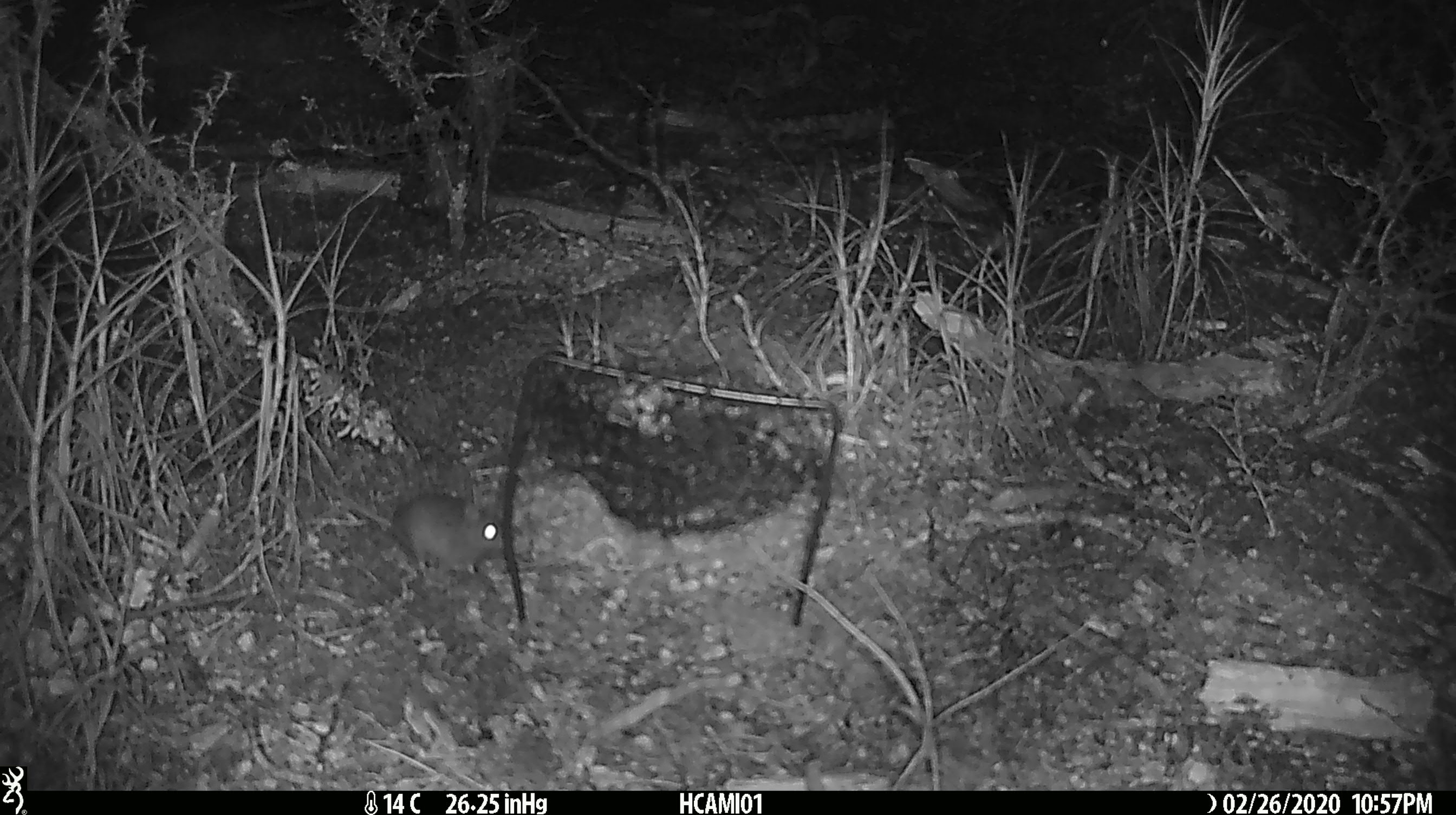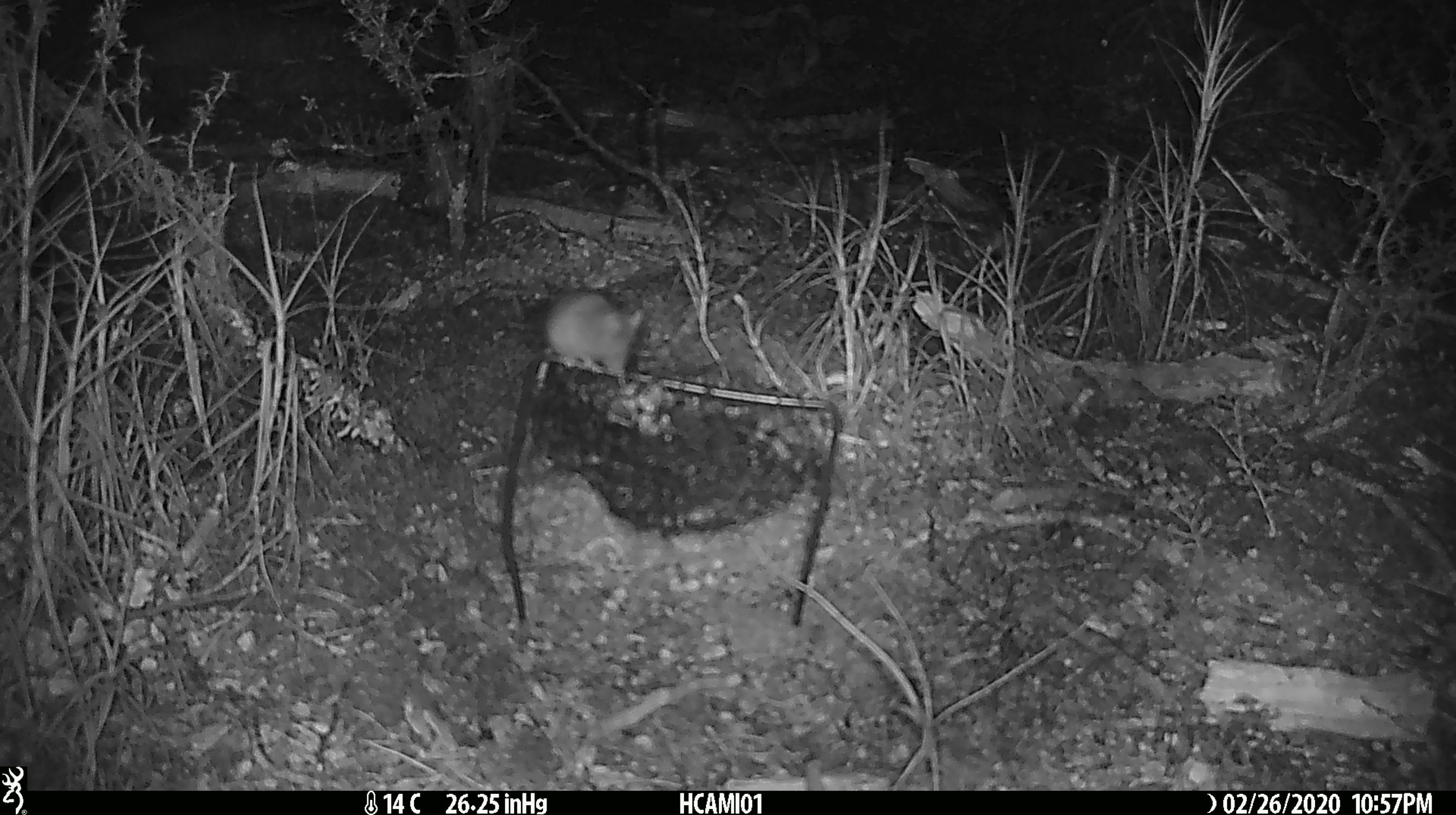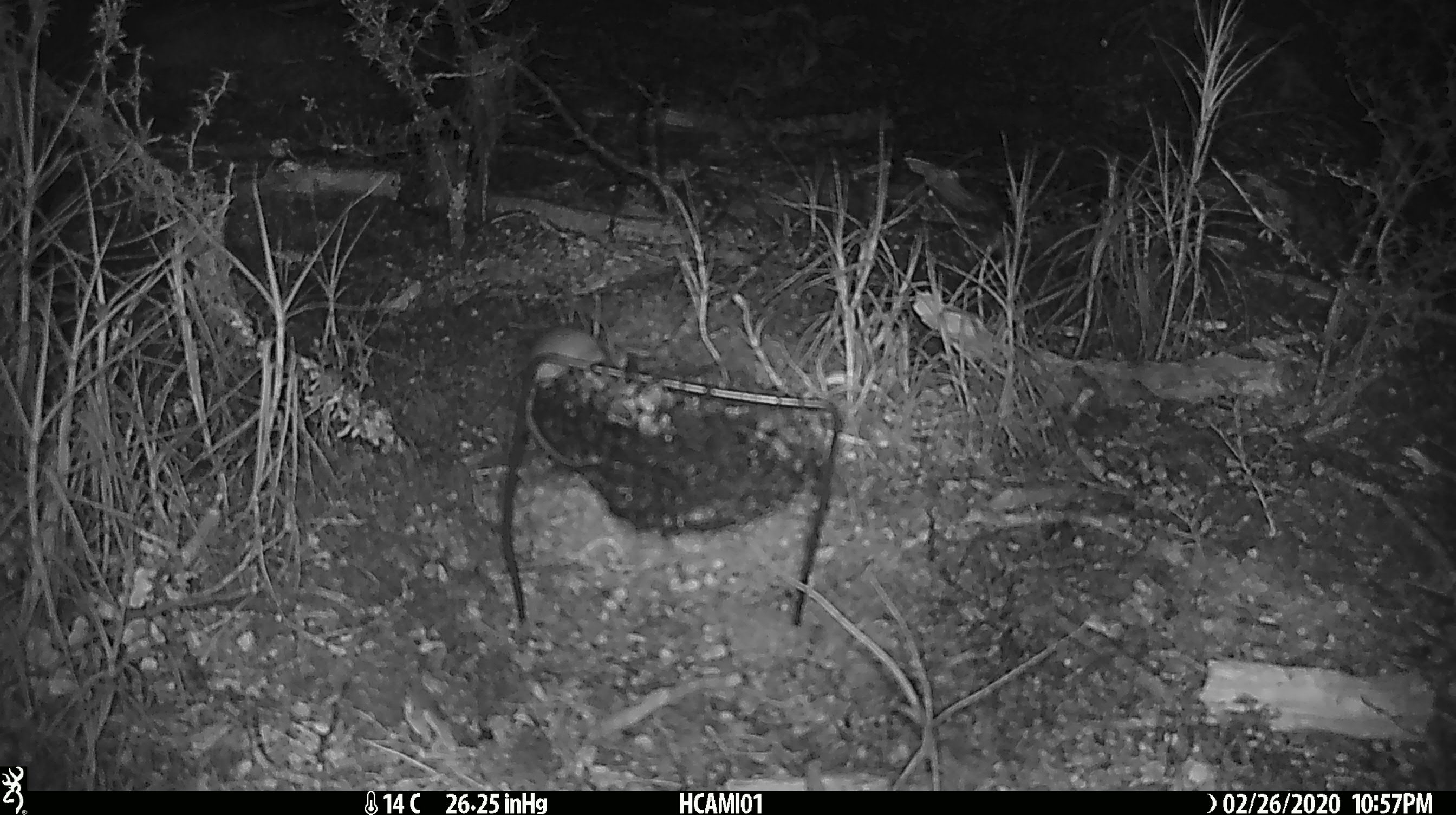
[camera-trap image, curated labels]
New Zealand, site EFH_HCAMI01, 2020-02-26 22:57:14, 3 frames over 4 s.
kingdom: Animalia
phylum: Chordata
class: Mammalia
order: Rodentia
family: Muridae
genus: Mus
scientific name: Mus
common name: mouse